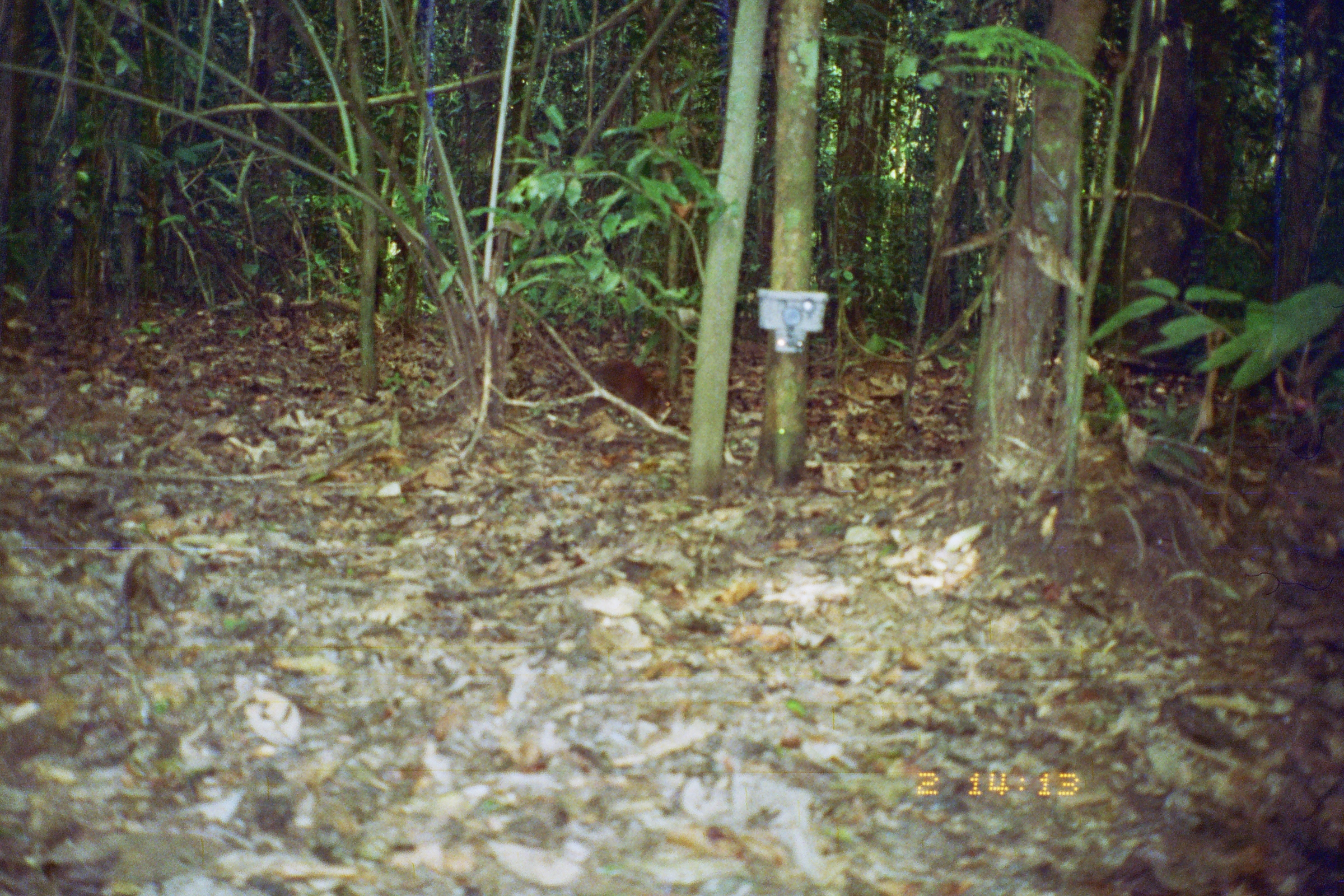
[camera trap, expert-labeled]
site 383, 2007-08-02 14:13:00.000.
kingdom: Animalia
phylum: Chordata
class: Mammalia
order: Rodentia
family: Dasyproctidae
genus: Dasyprocta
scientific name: Dasyprocta punctata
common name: central american agouti